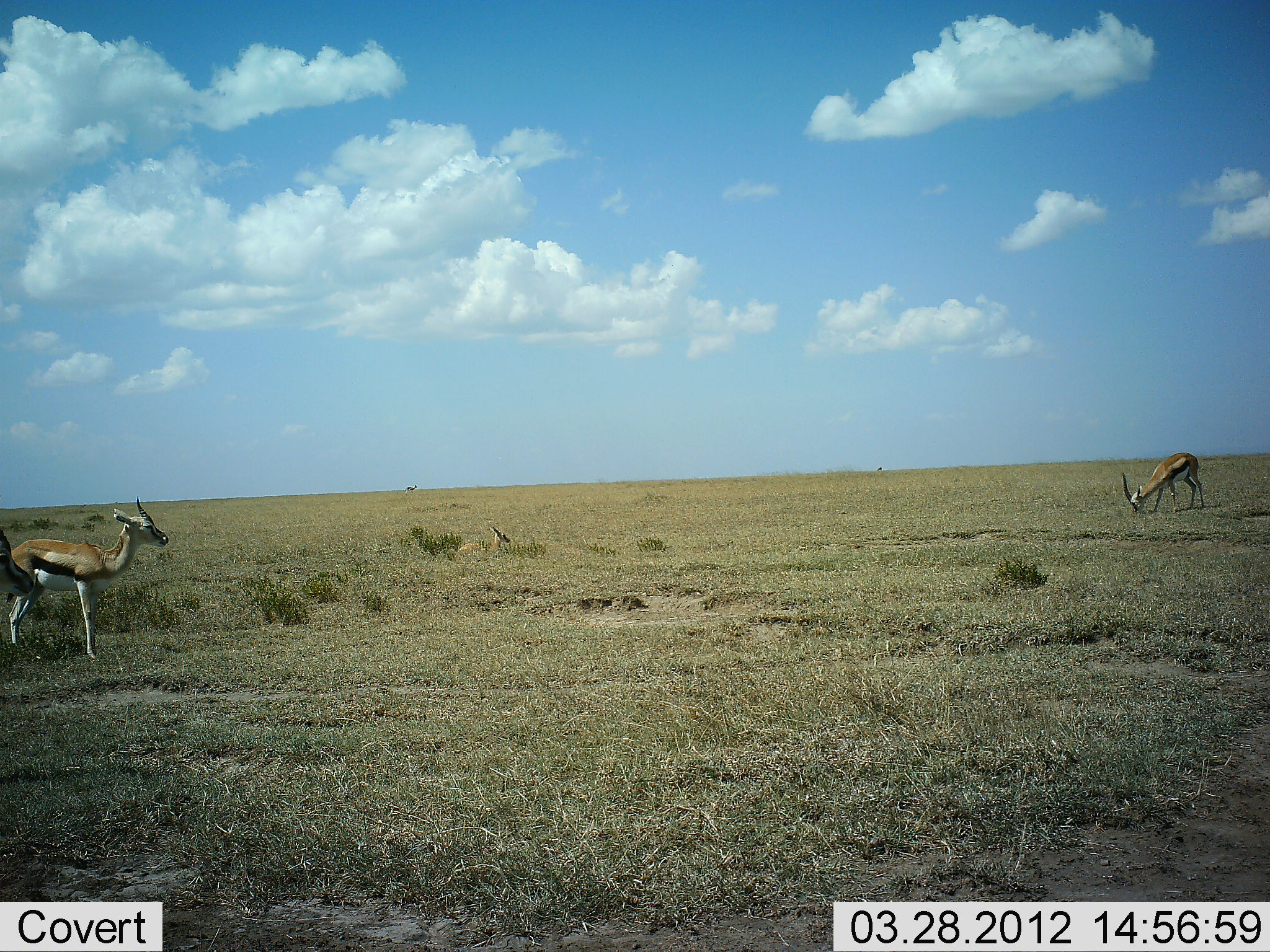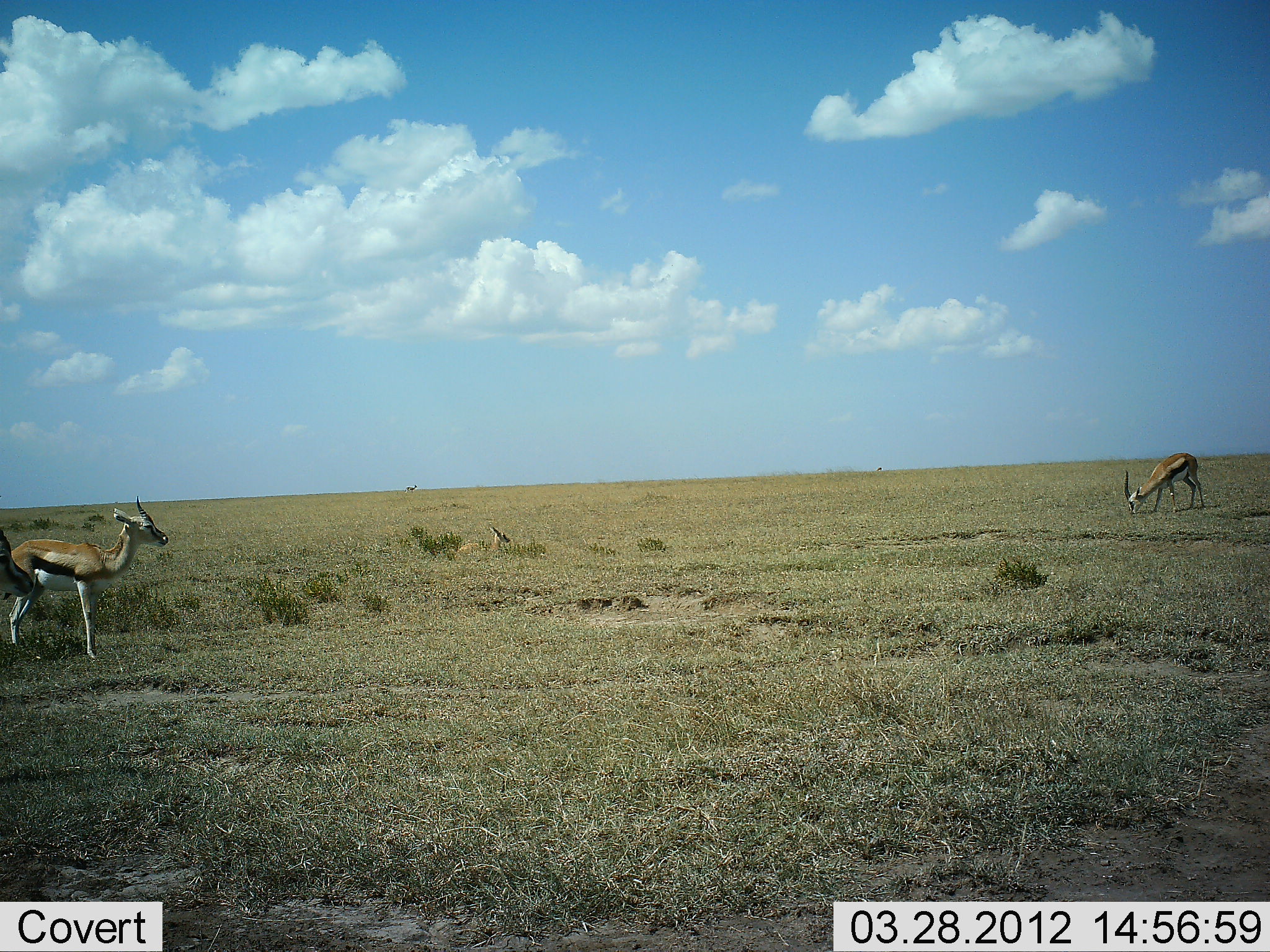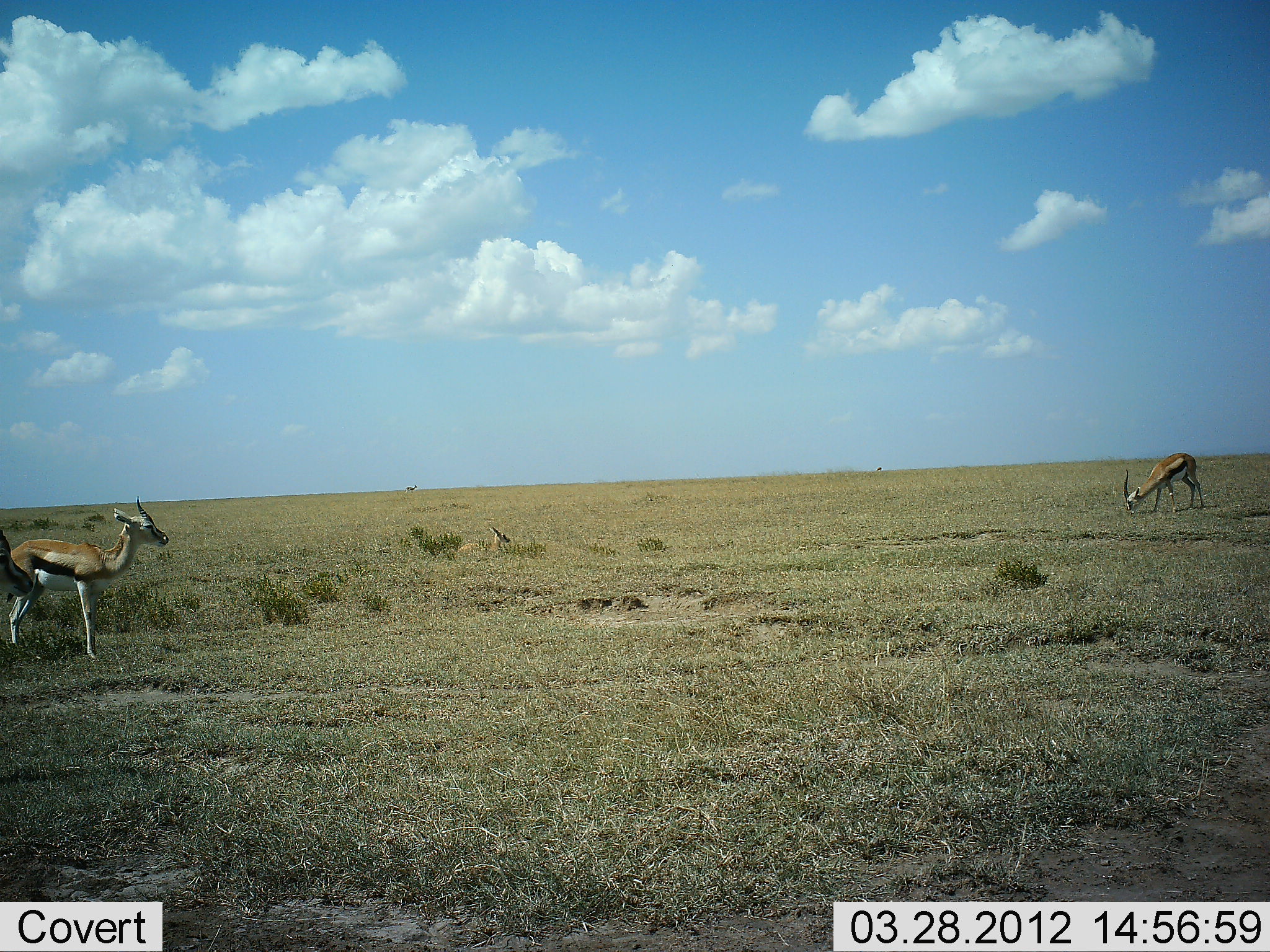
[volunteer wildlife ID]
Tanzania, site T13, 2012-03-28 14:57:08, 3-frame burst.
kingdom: Animalia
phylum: Chordata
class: Mammalia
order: Artiodactyla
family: Bovidae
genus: Eudorcas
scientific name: Eudorcas thomsonii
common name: thomson's gazelle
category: gazellethomsons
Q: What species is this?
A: Gazellethomsons (thomson's gazelle) (Eudorcas thomsonii).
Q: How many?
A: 4.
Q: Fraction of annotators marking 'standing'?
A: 94%.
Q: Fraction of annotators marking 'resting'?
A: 75%.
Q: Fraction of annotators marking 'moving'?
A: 0%.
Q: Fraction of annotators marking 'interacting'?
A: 0%.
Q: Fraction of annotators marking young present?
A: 12%.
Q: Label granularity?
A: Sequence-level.